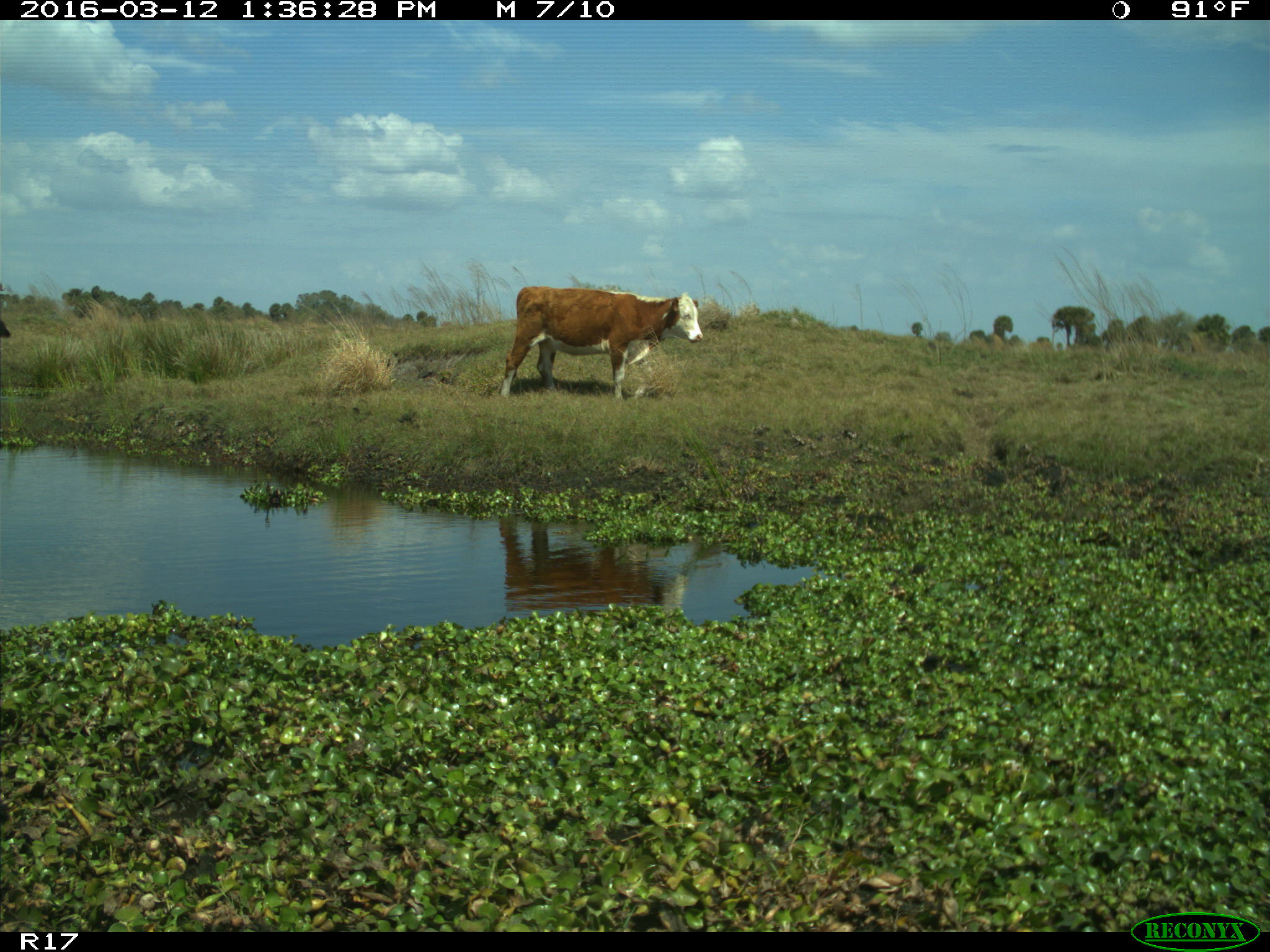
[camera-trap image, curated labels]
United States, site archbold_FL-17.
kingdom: Animalia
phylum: Chordata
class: Mammalia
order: Artiodactyla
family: Bovidae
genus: Bos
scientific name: Bos taurus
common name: domestic cow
Bos taurus (domestic cow).